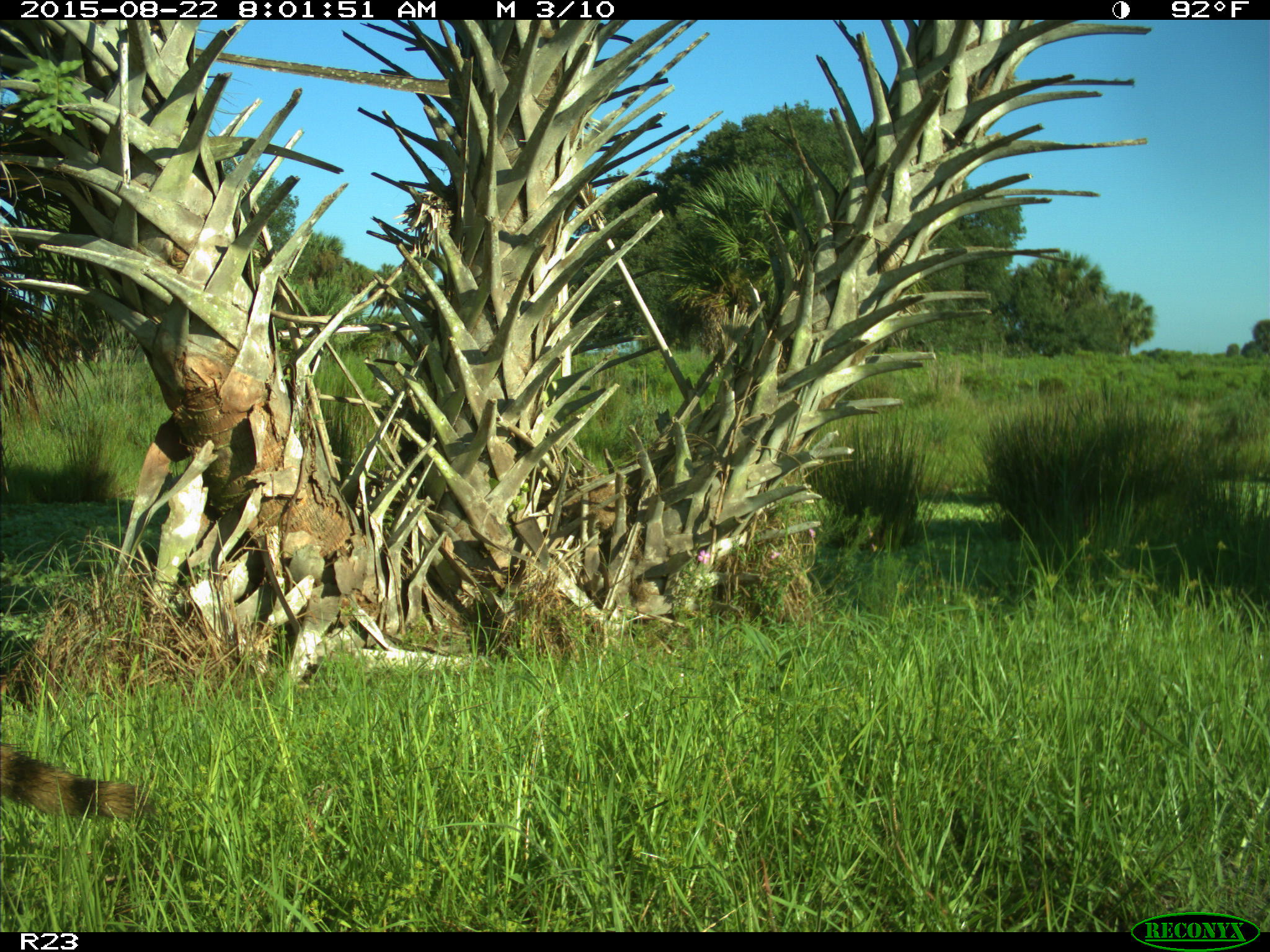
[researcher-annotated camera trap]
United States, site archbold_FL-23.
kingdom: Animalia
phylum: Chordata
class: Mammalia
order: Carnivora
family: Procyonidae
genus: Procyon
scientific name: Procyon lotor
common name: common raccoon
Procyon lotor (common raccoon).